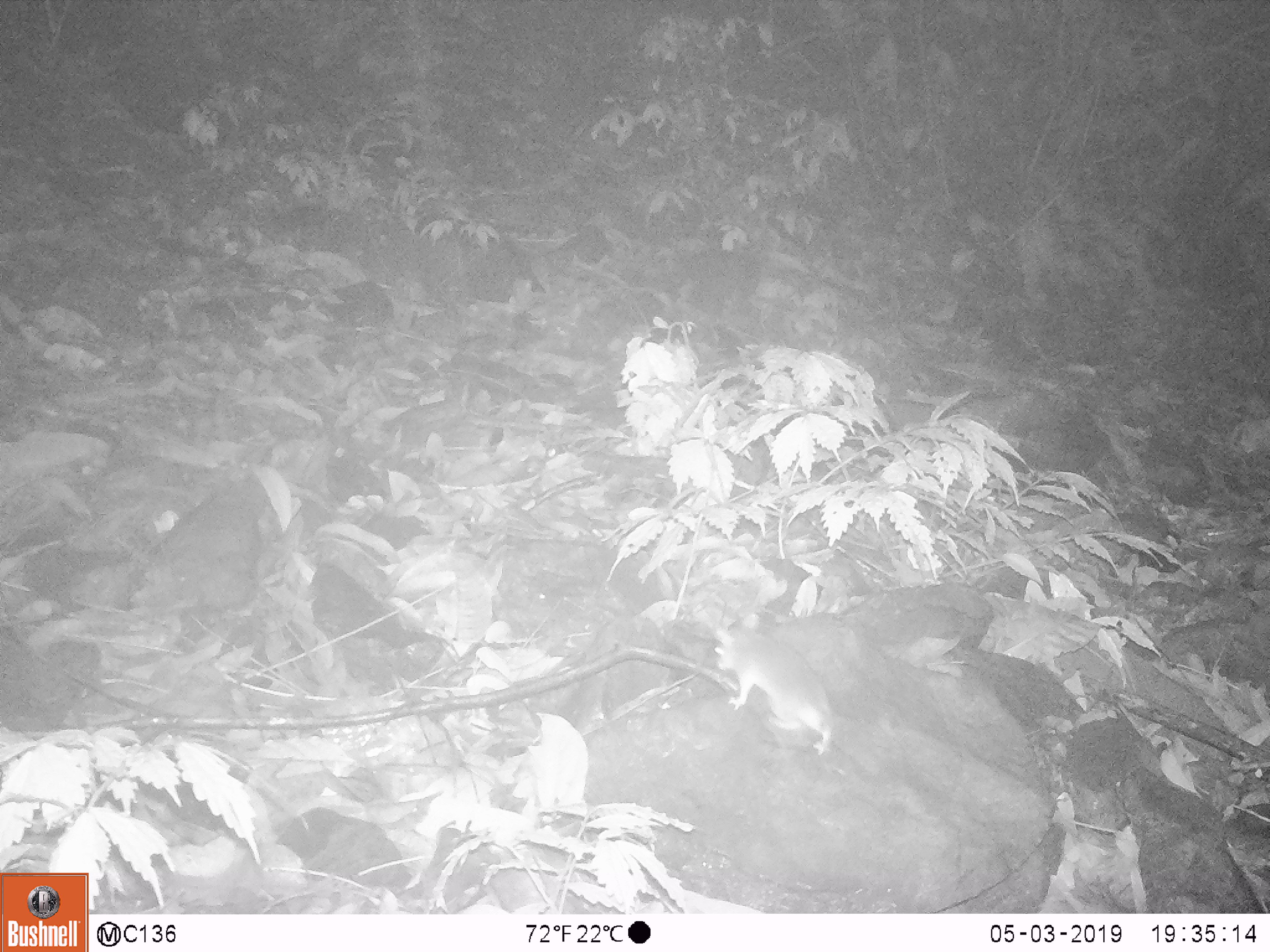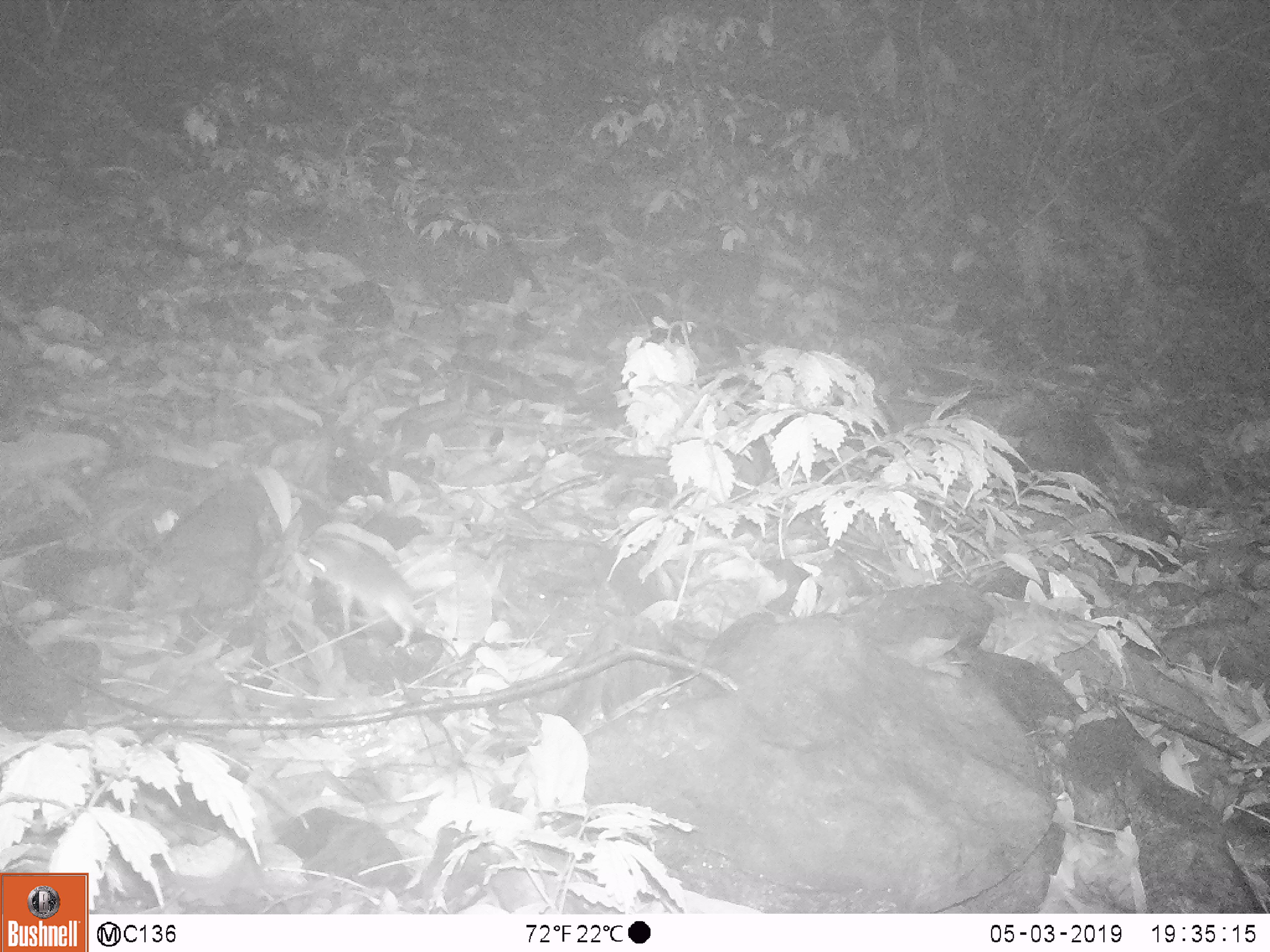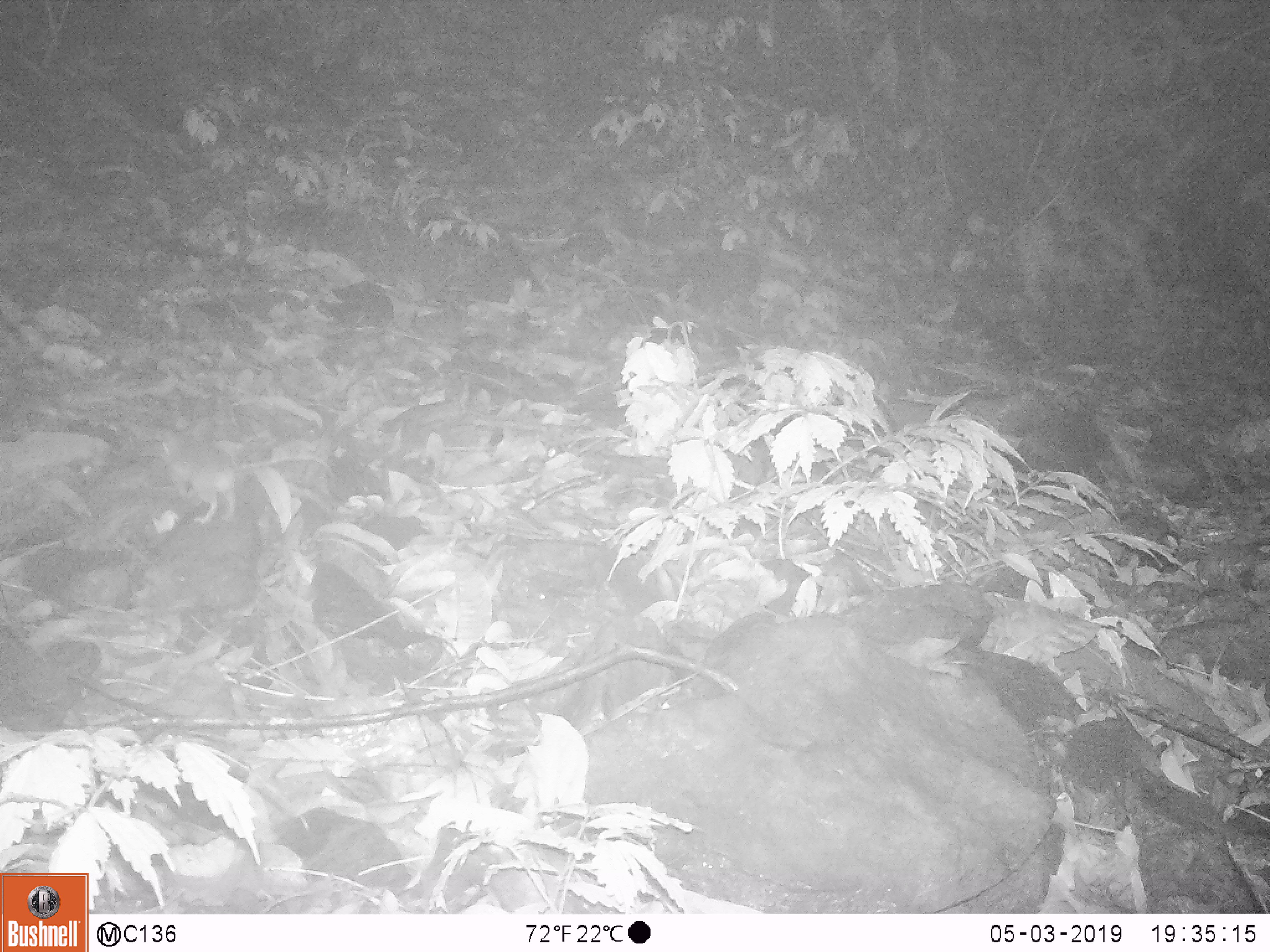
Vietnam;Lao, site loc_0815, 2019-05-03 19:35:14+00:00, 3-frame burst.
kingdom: Animalia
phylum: Chordata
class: Mammalia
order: Rodentia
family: Muridae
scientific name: Muridae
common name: old-world mice and rats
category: unidentified murid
Unidentified murid (old-world mice and rats) (Muridae). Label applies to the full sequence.